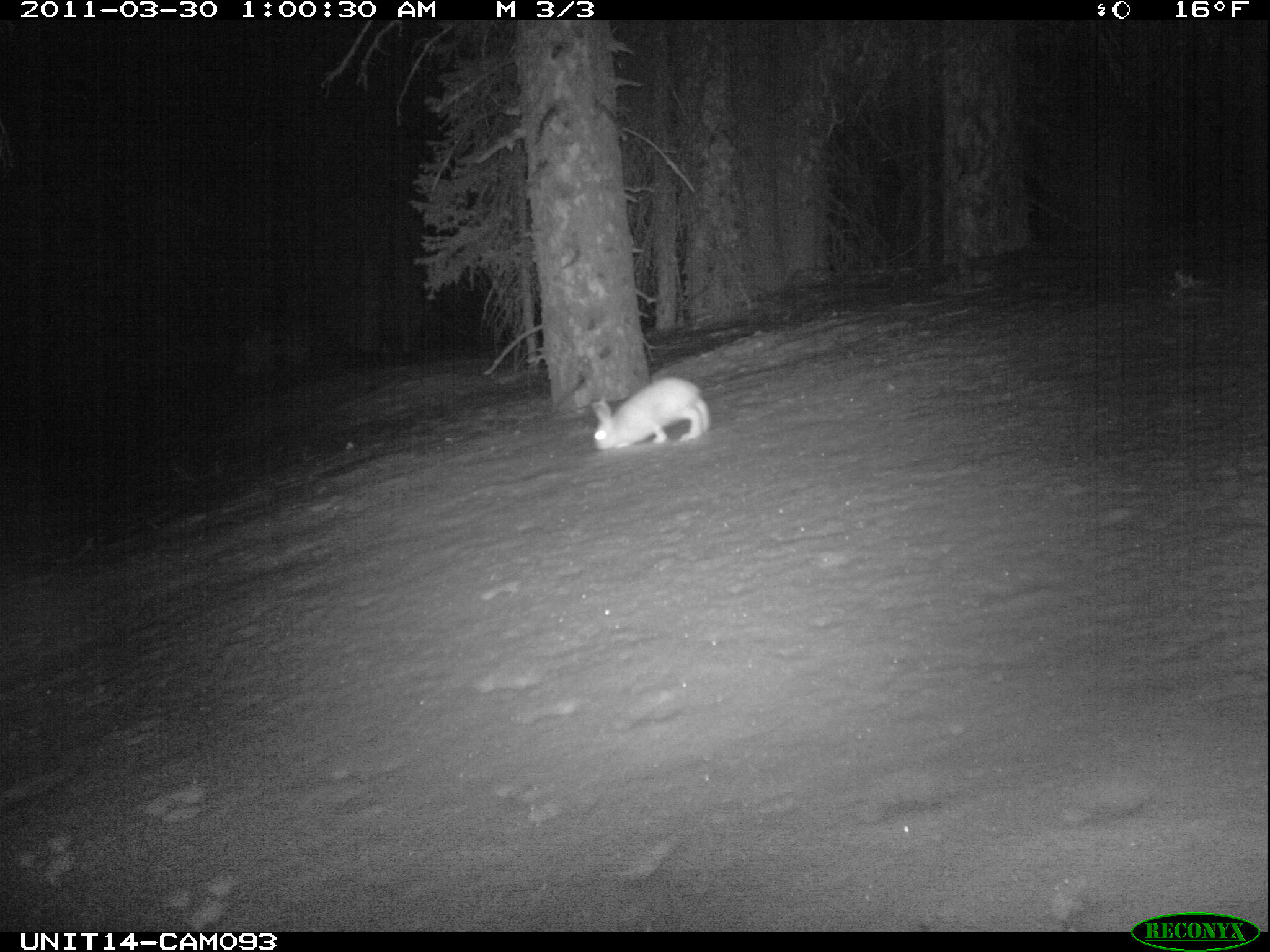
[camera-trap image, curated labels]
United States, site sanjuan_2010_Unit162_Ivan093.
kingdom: Animalia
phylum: Chordata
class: Mammalia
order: Lagomorpha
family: Leporidae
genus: Lepus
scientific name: Lepus americanus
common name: snowshoe hare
Lepus americanus (snowshoe hare).